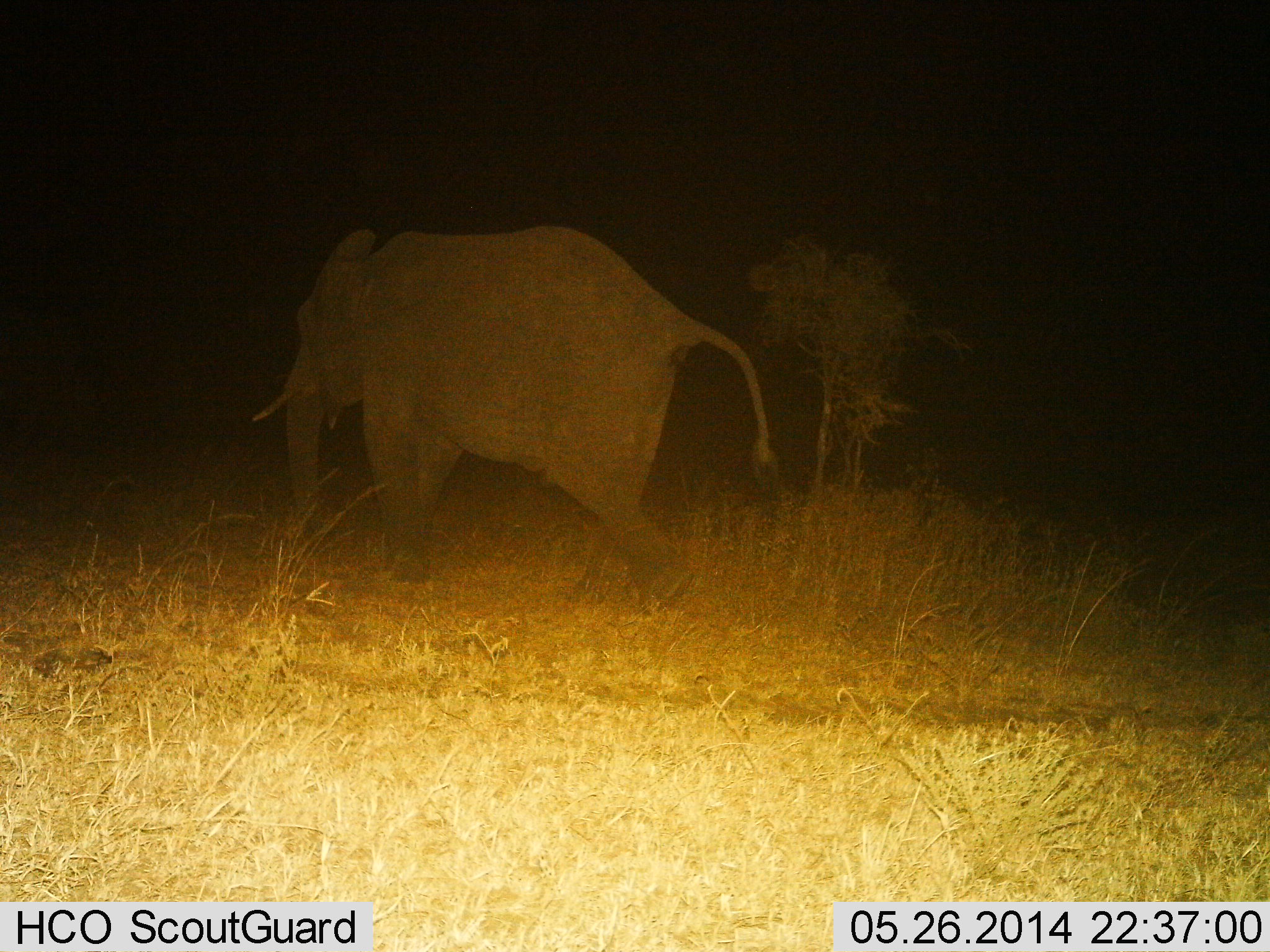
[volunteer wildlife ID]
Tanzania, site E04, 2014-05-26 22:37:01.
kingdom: Animalia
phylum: Chordata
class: Mammalia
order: Proboscidea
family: Elephantidae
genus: Loxodonta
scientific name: Loxodonta africana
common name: african bush elephant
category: elephant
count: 1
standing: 0%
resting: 0%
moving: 100%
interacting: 0%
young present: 0%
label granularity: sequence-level